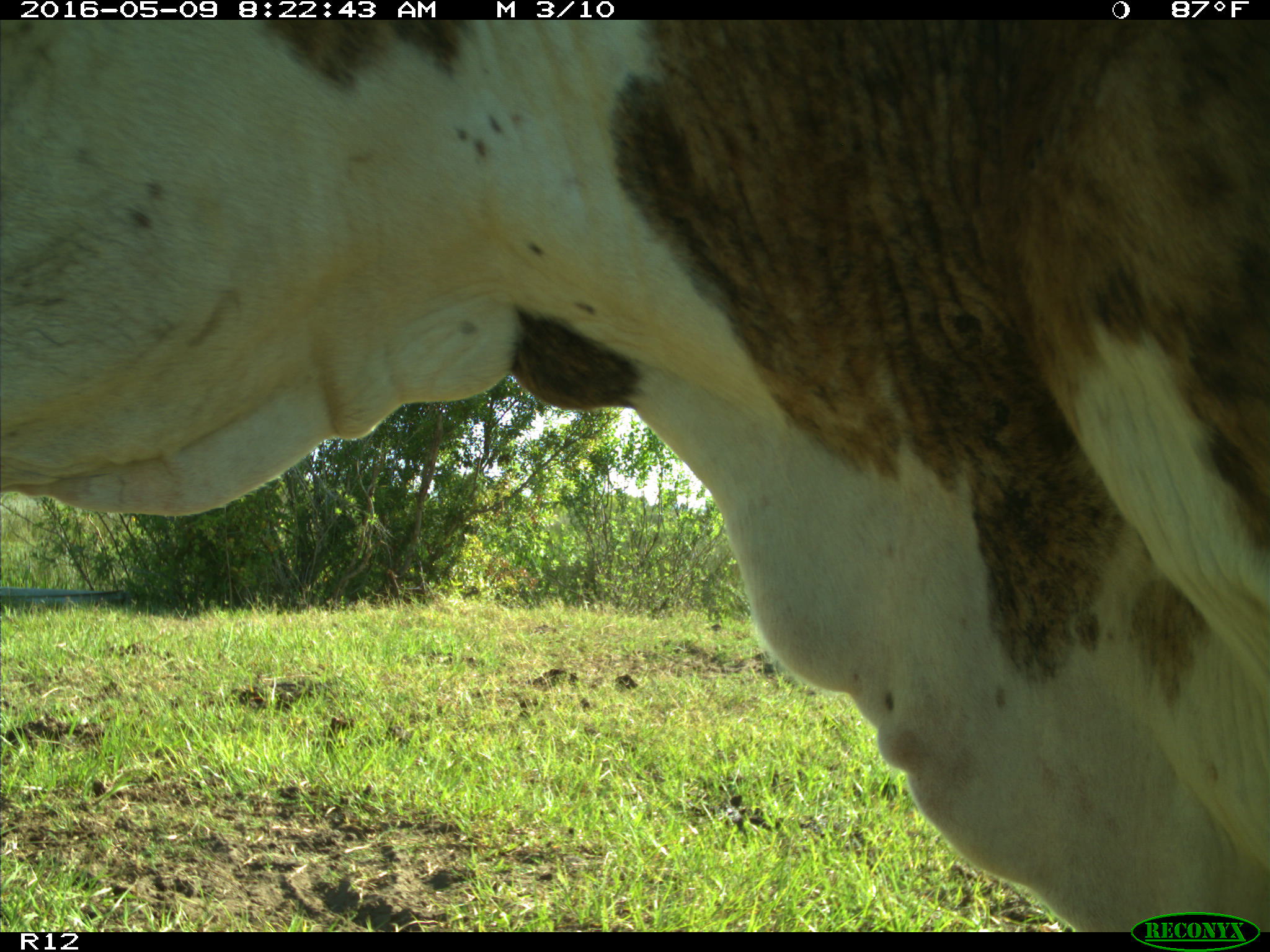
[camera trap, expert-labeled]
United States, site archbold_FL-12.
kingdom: Animalia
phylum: Chordata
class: Mammalia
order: Artiodactyla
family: Bovidae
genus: Bos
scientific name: Bos taurus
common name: domestic cow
Bos taurus (domestic cow).